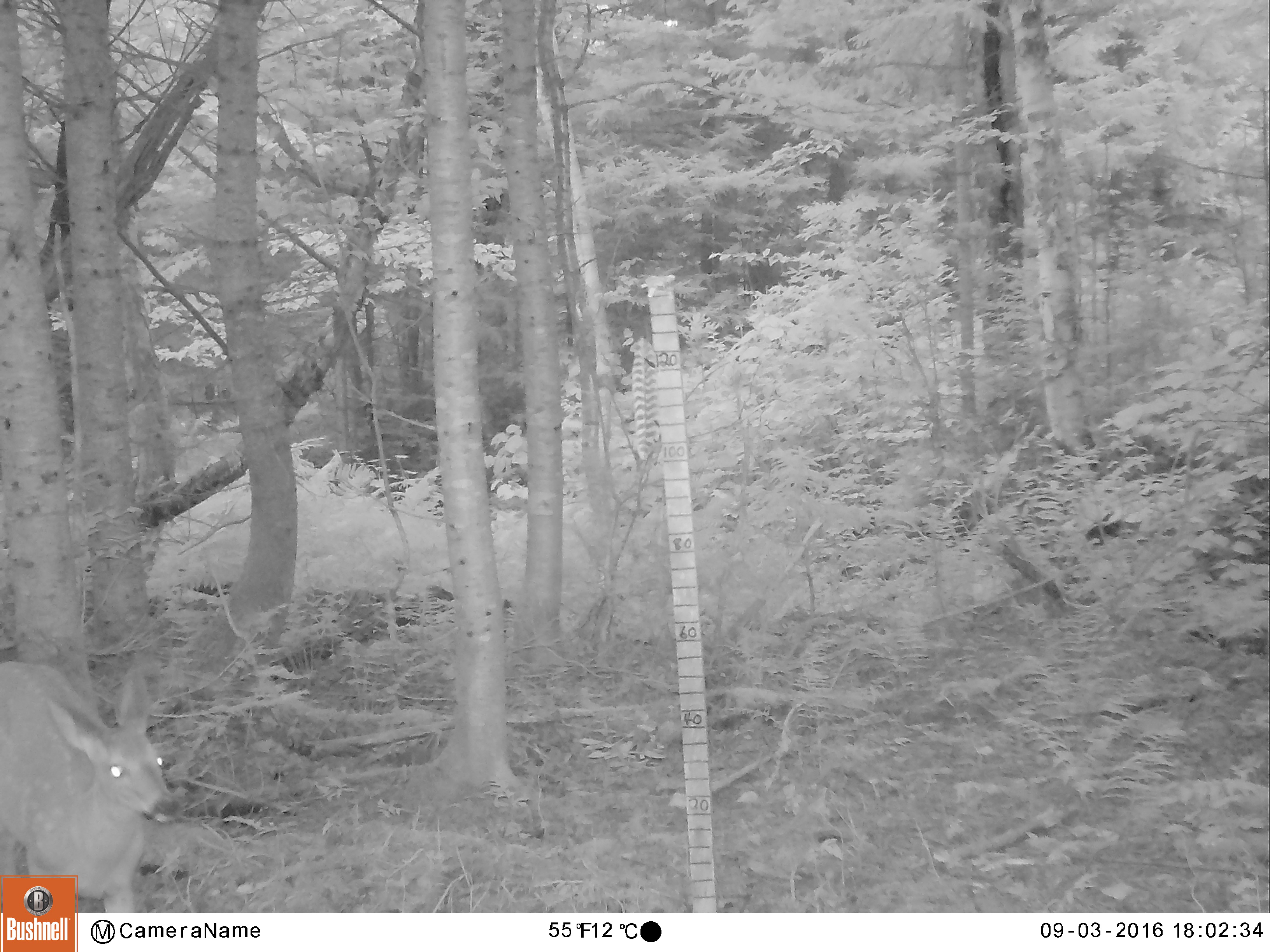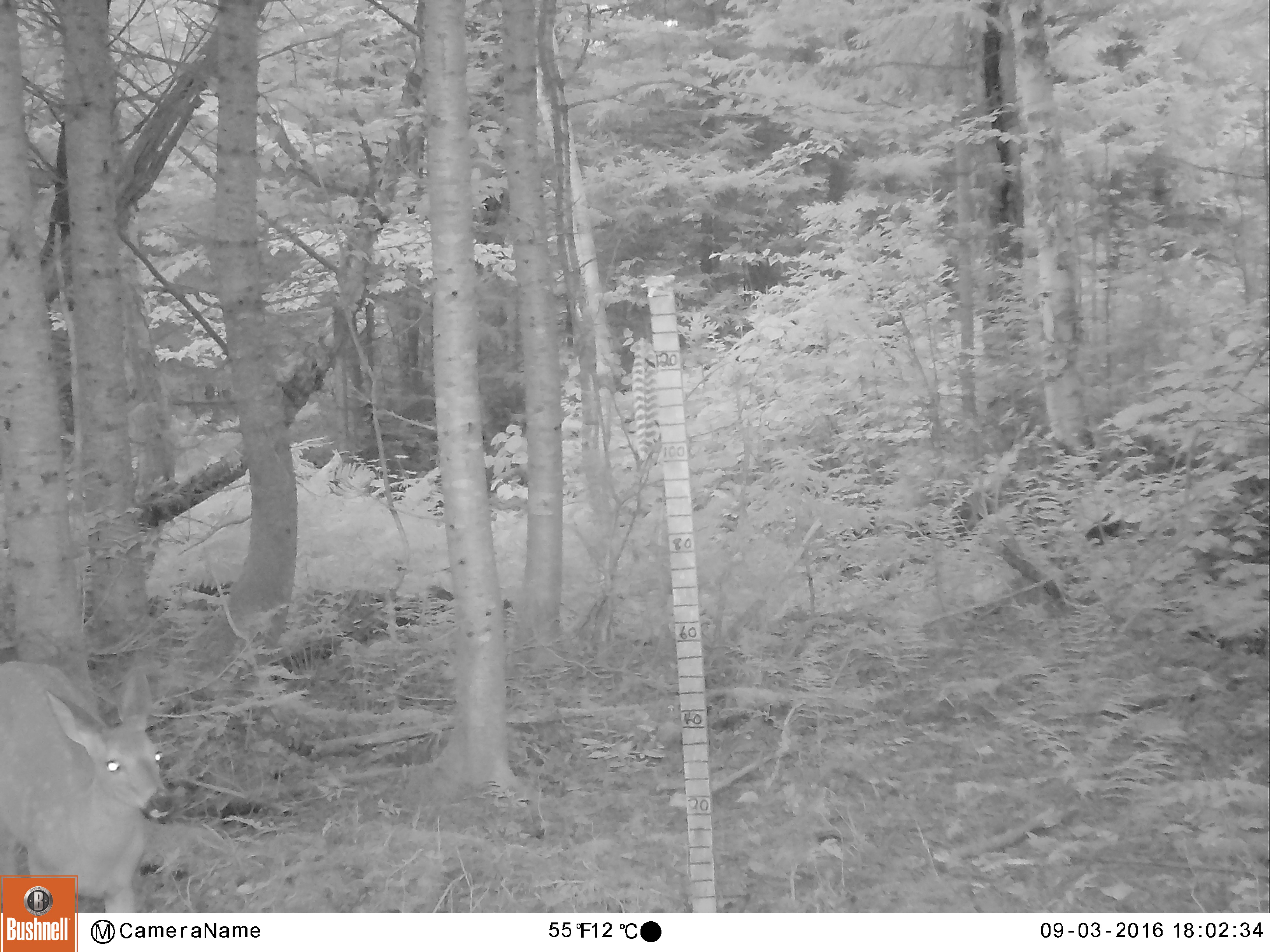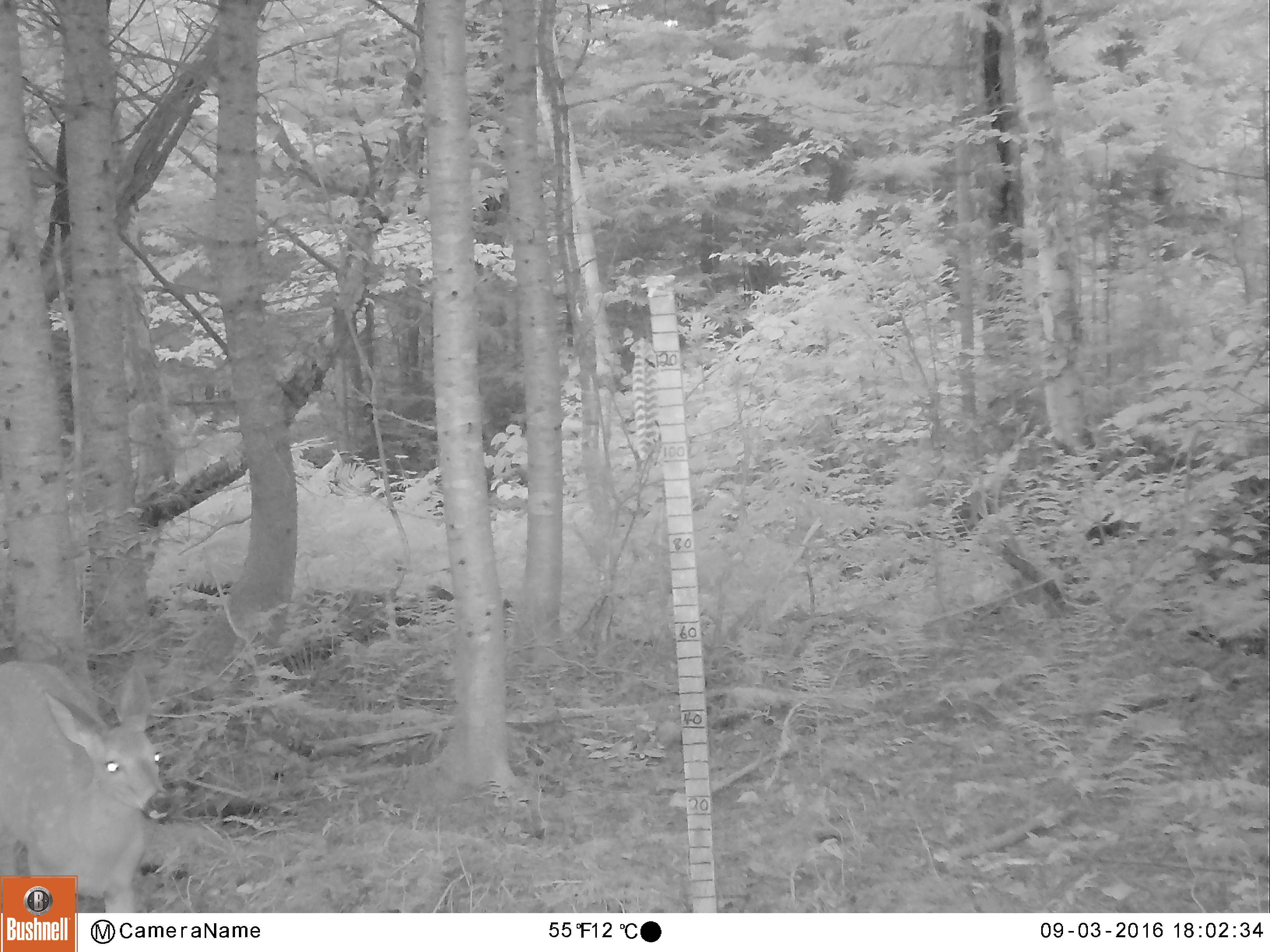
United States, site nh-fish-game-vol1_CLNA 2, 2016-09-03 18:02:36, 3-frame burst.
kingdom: Animalia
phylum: Chordata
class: Mammalia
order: Artiodactyla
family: Cervidae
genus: Odocoileus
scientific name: Odocoileus virginianus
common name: white-tailed deer